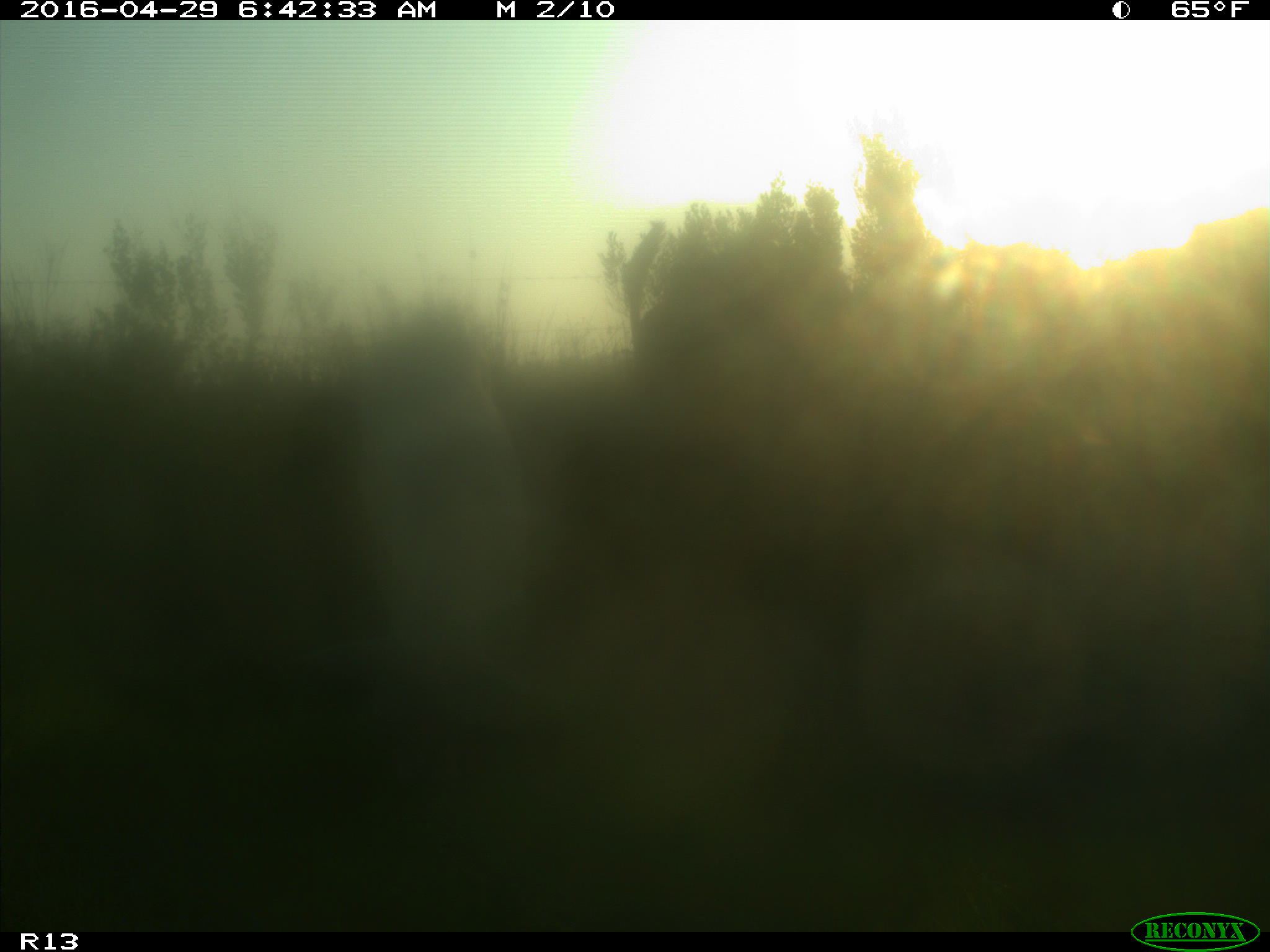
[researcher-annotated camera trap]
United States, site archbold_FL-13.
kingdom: Animalia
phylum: Chordata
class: Mammalia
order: Artiodactyla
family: Bovidae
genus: Bos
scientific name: Bos taurus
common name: domestic cow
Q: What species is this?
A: Bos taurus (domestic cow).